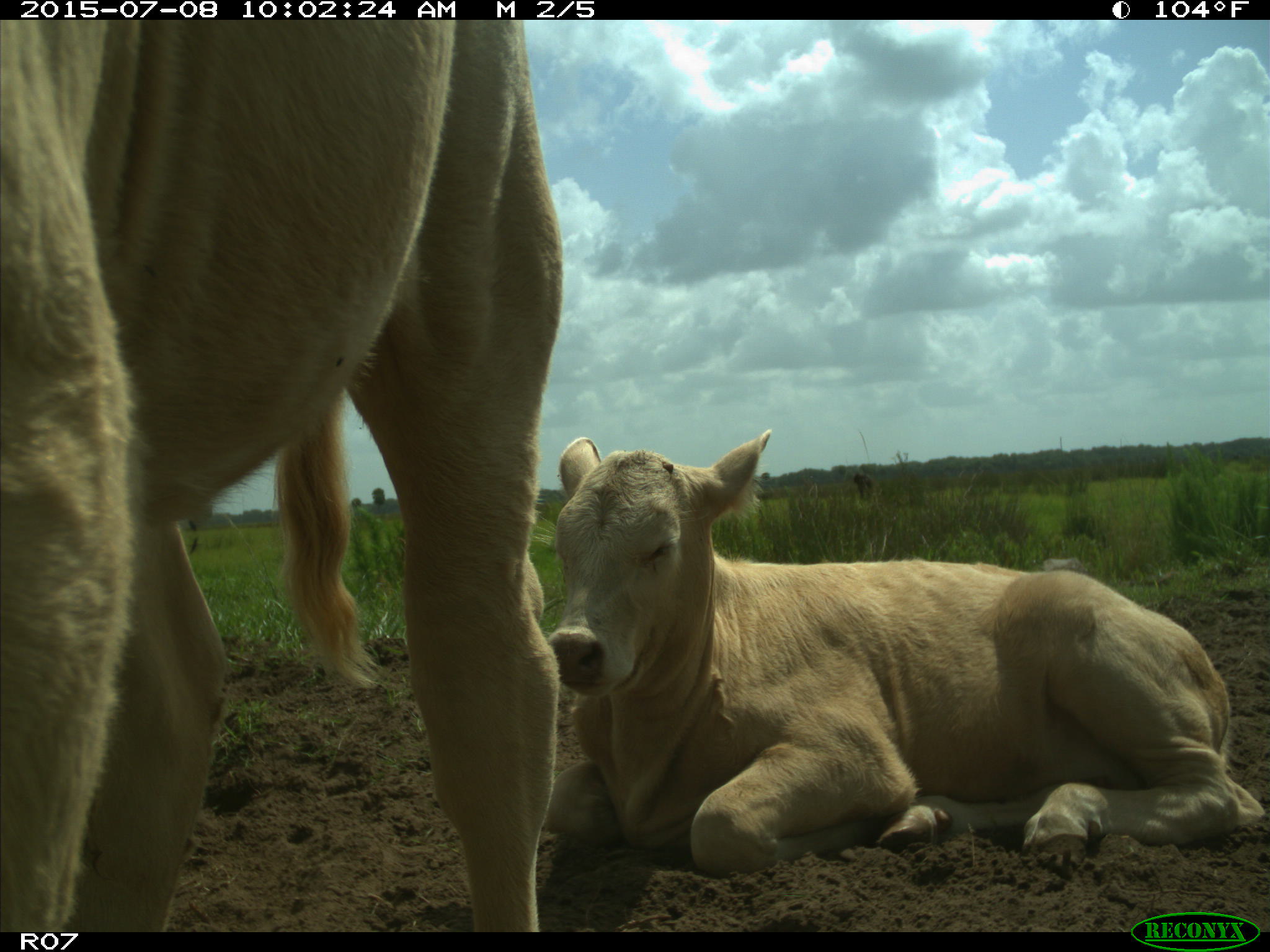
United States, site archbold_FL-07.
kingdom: Animalia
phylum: Chordata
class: Mammalia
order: Artiodactyla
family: Bovidae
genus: Bos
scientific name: Bos taurus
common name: domestic cow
Bos taurus (domestic cow).